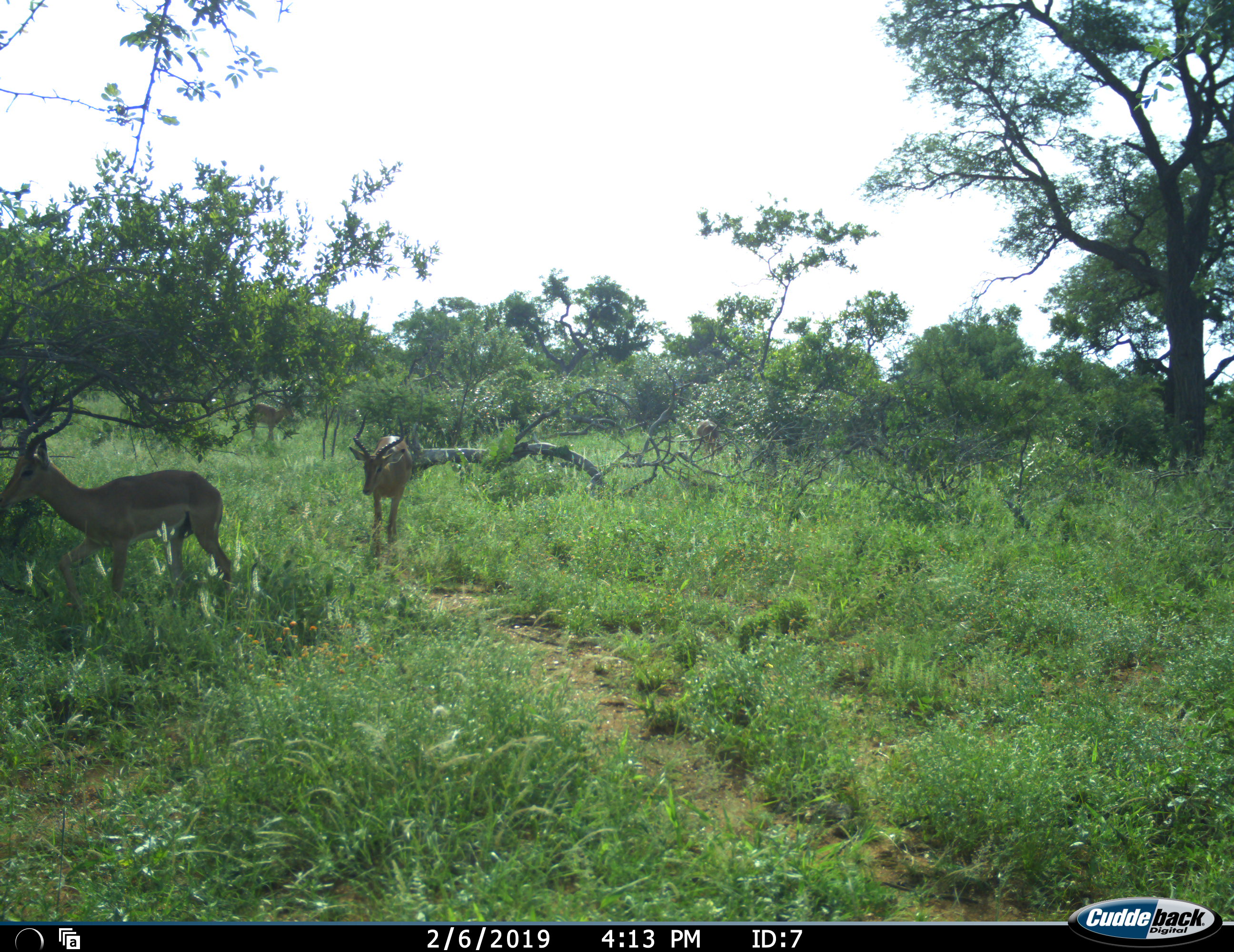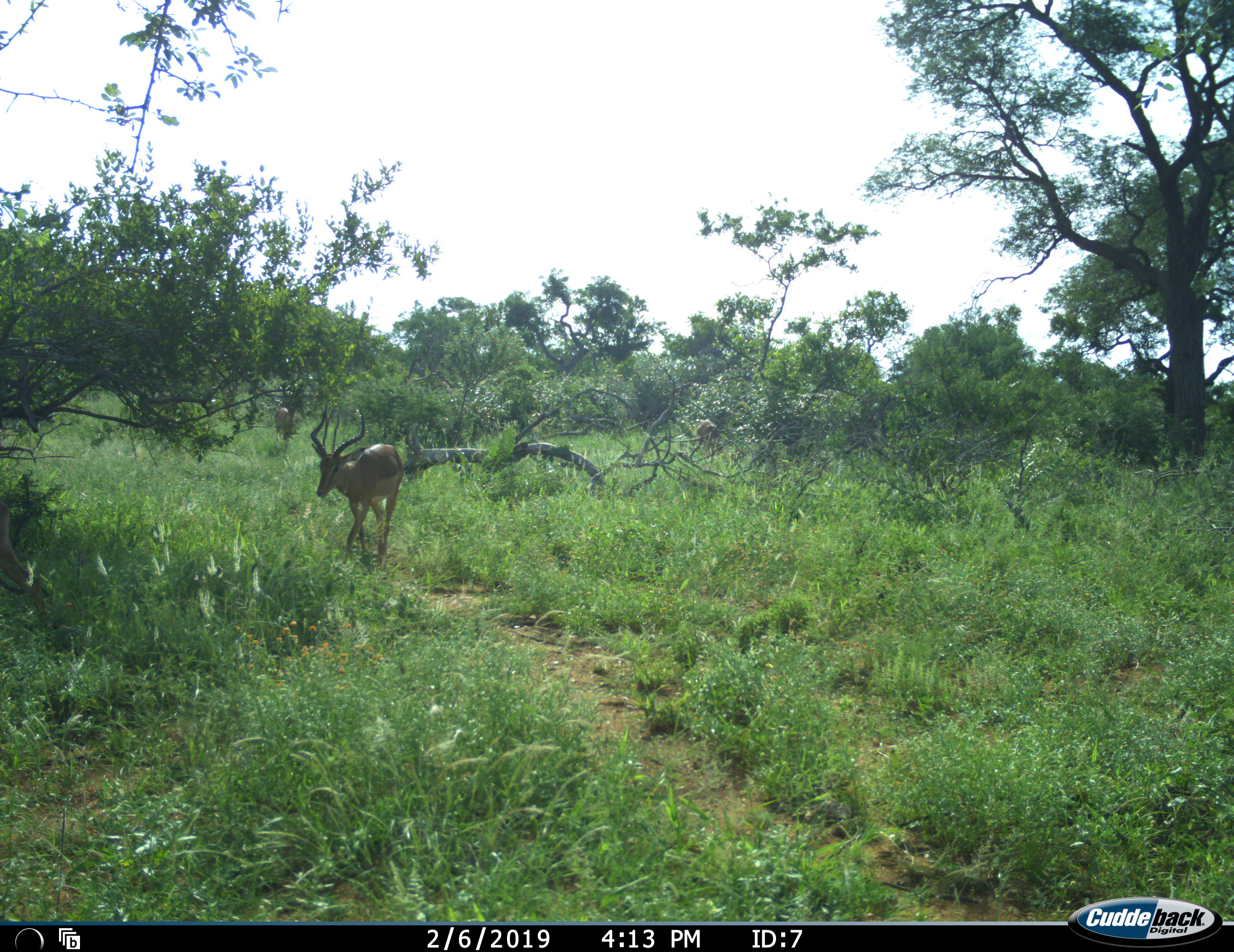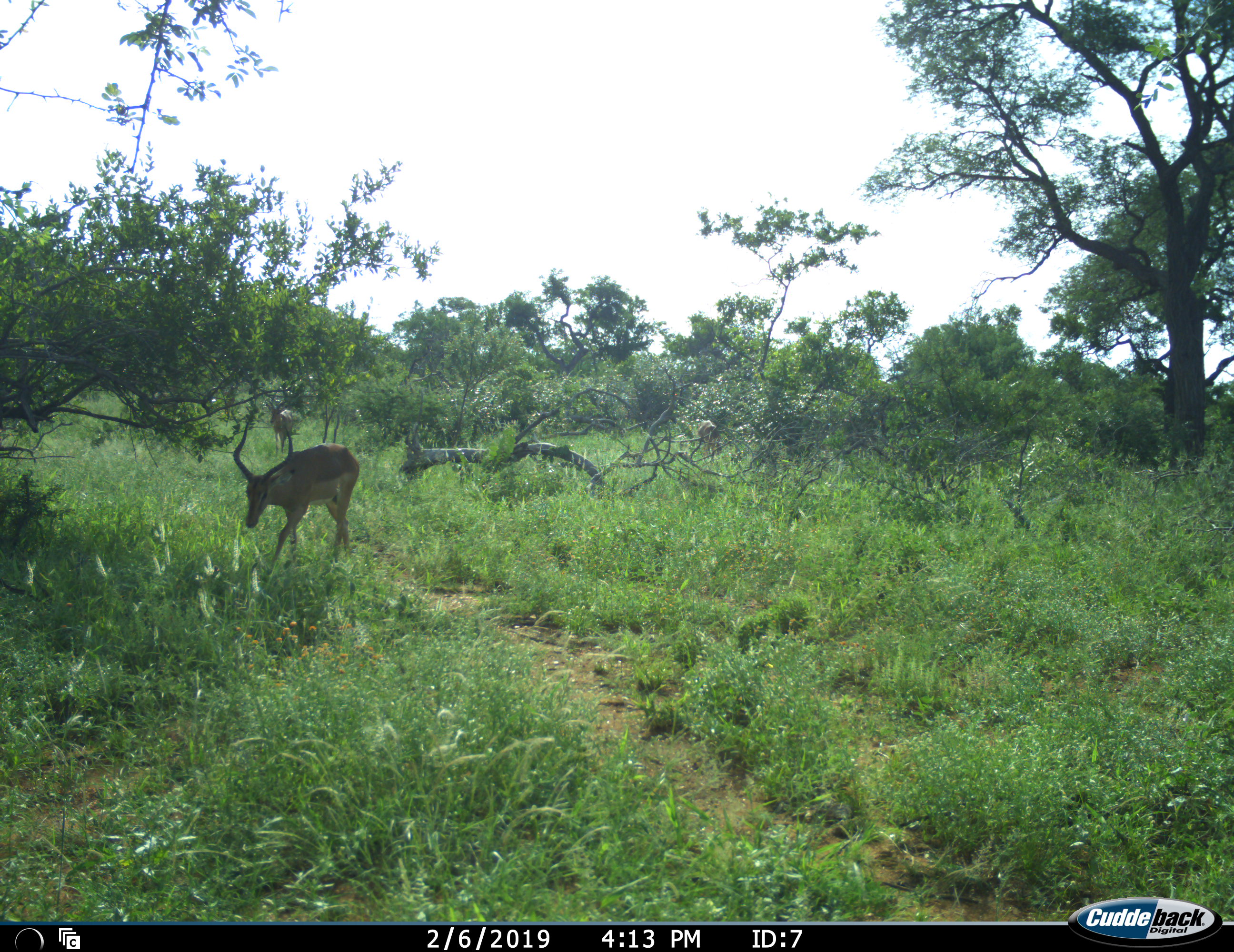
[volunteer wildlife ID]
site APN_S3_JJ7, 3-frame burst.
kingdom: Animalia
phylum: Chordata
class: Mammalia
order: Artiodactyla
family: Bovidae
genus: Aepyceros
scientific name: Aepyceros melampus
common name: impala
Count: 3.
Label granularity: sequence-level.